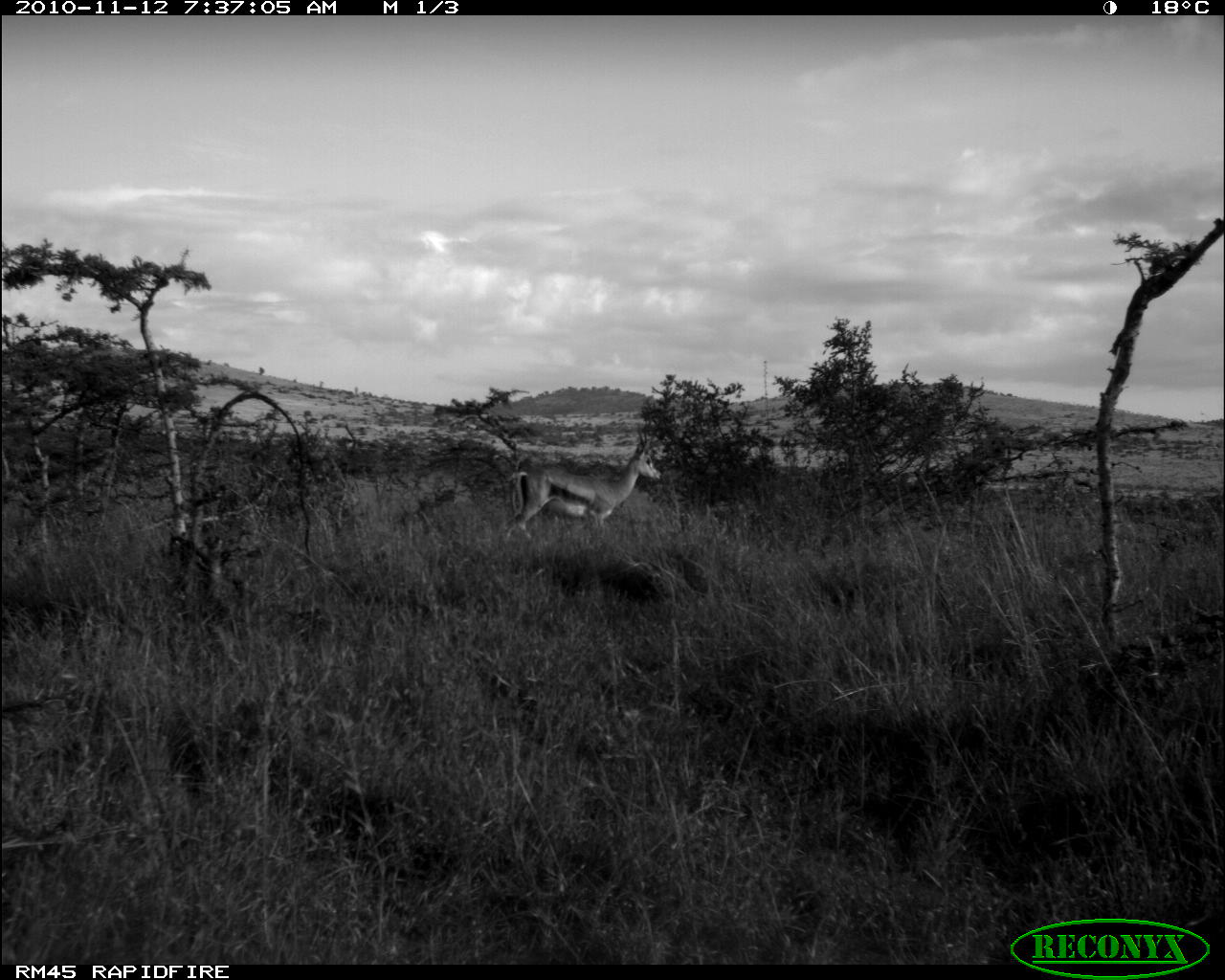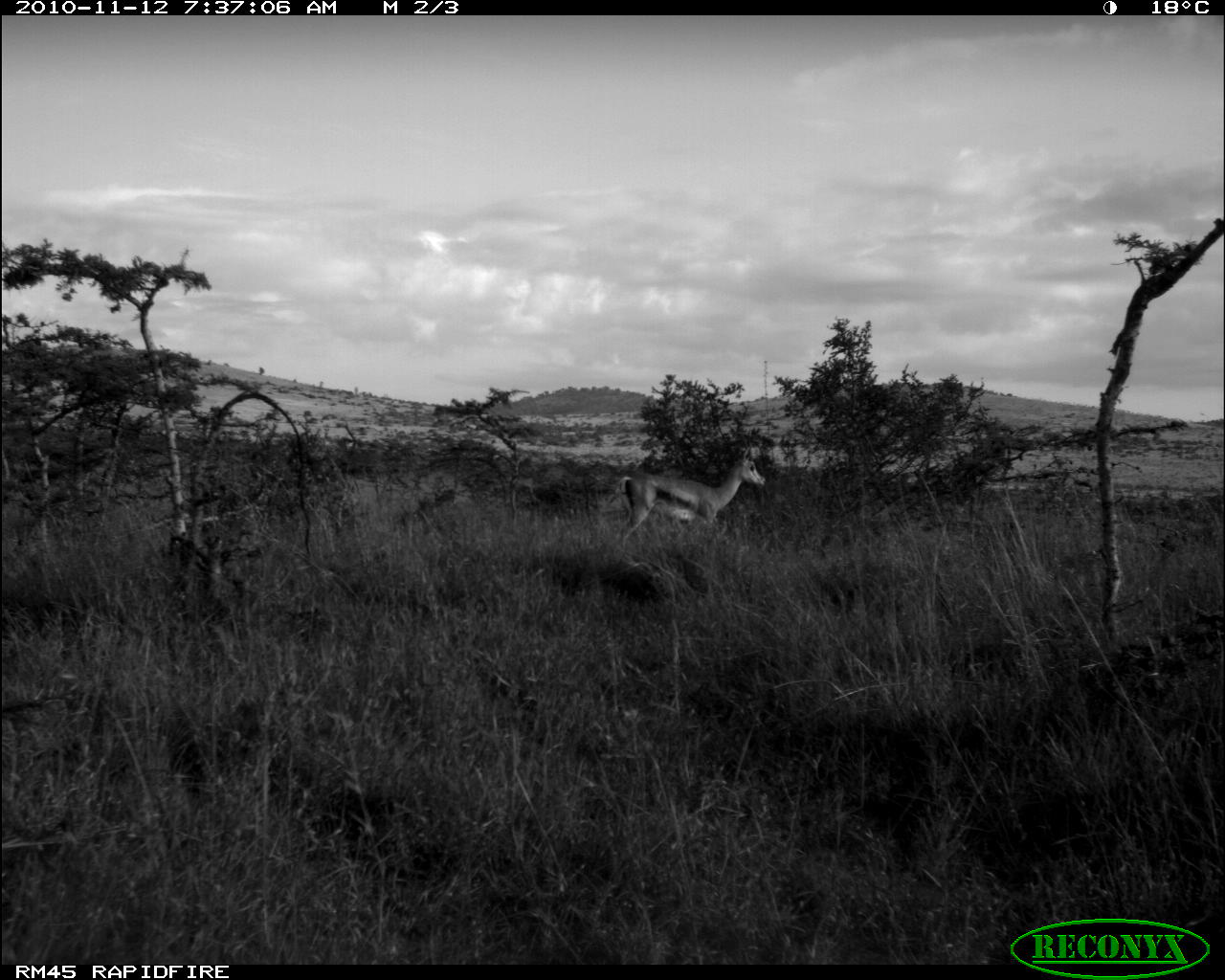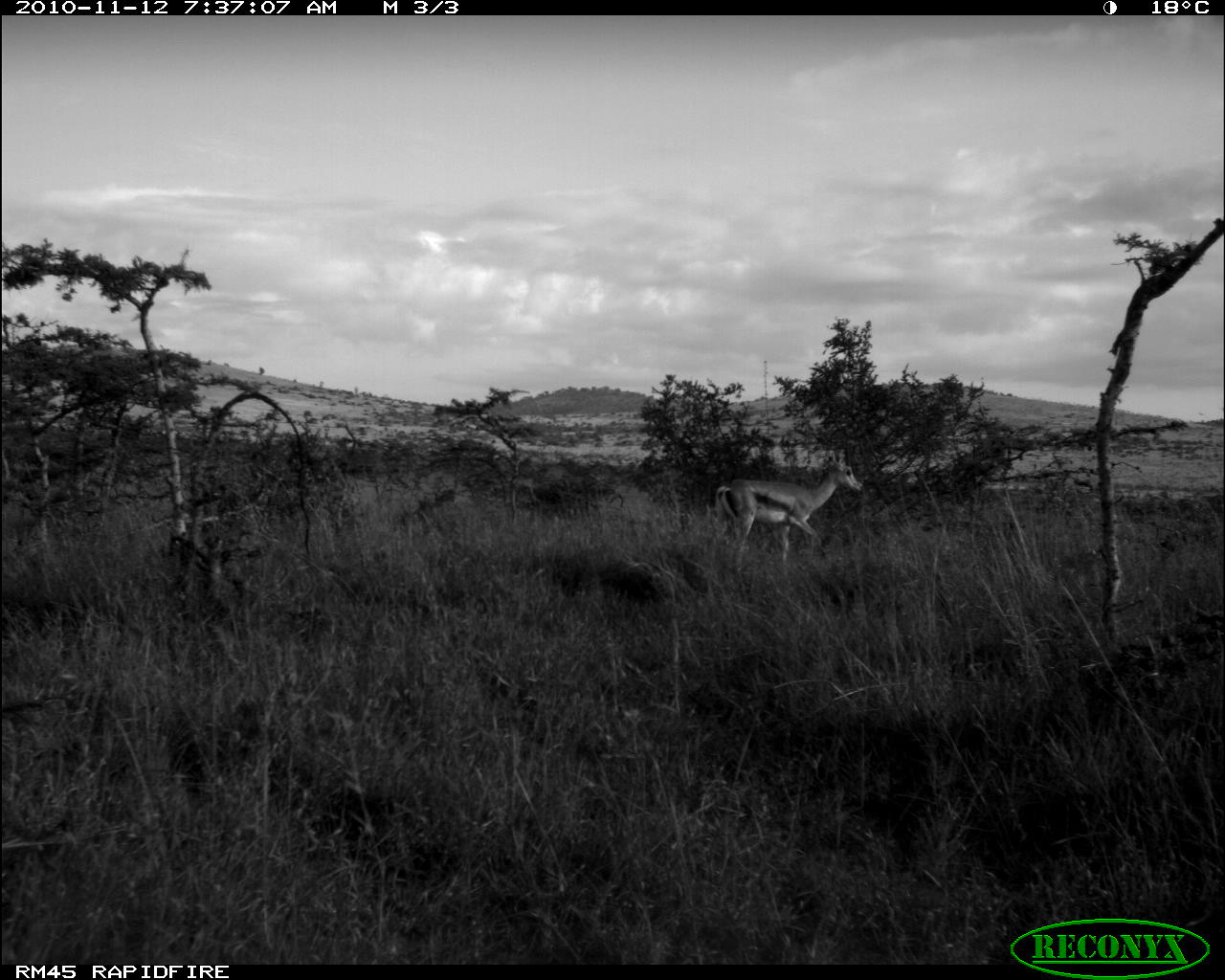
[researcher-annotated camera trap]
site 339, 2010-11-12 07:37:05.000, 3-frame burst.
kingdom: Animalia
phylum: Chordata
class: Mammalia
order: Artiodactyla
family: Bovidae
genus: Nanger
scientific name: Nanger granti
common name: grant's gazelle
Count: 1.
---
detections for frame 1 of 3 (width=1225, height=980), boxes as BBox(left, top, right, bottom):
nanger granti: BBox(505, 440, 662, 541)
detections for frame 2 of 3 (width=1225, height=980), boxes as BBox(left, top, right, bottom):
nanger granti: BBox(614, 446, 766, 551)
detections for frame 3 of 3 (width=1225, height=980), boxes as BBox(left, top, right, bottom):
nanger granti: BBox(715, 448, 862, 575)